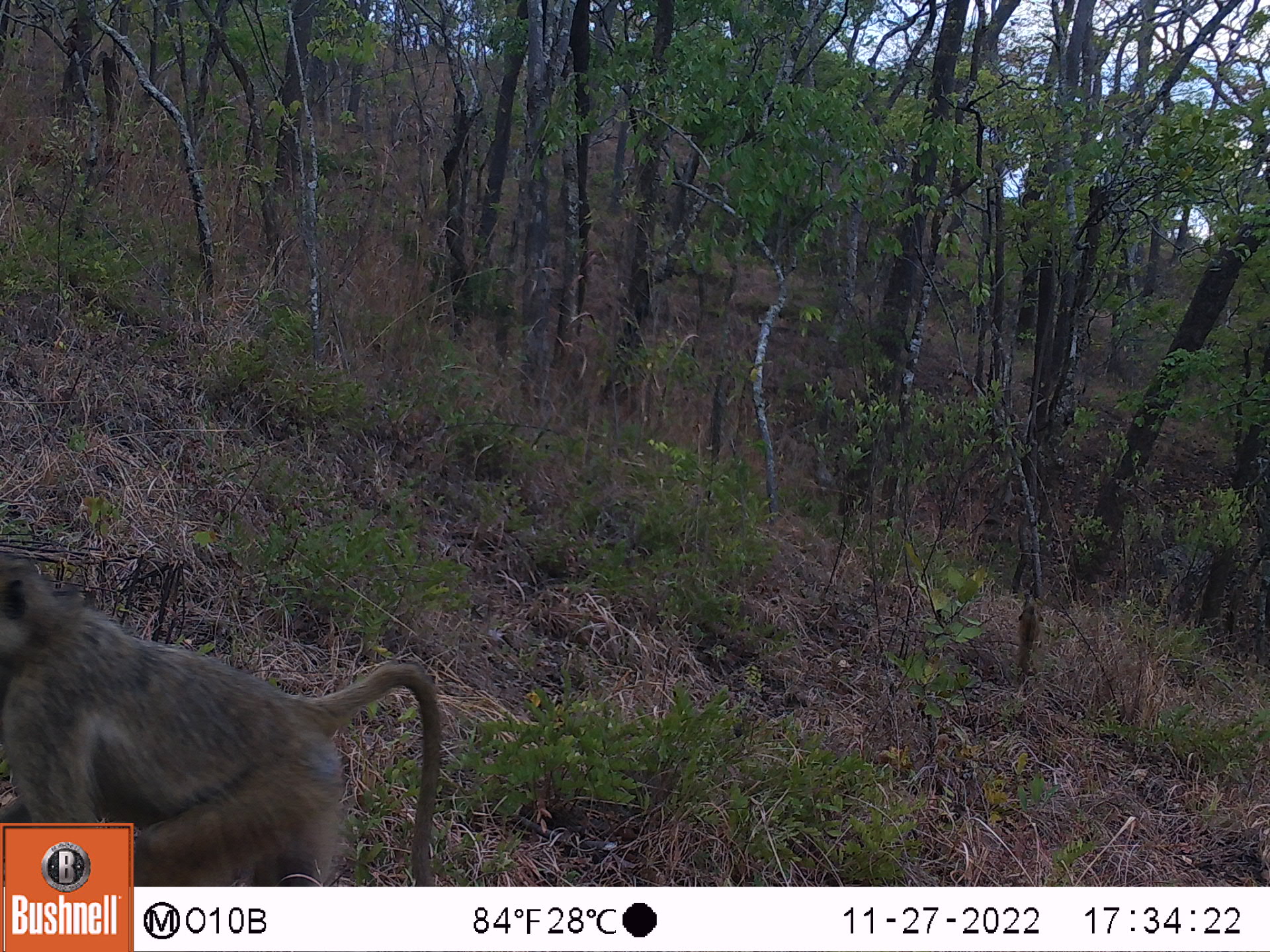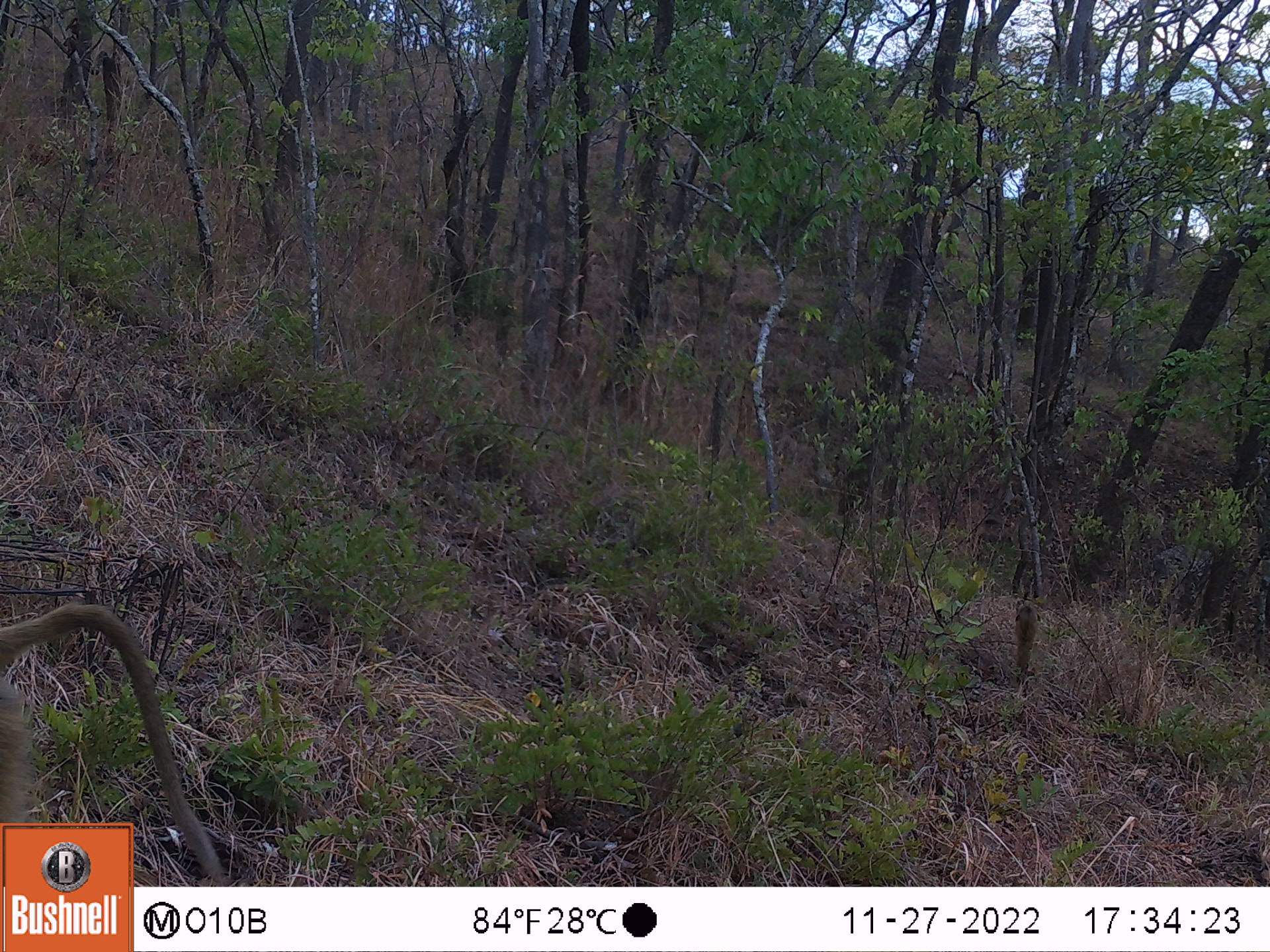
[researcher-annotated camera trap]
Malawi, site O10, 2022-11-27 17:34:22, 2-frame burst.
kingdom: Animalia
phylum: Chordata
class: Mammalia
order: Primates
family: Cercopithecidae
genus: Papio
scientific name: Papio cynocephalus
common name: yellow baboon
Yellow baboon (Papio cynocephalus), count 2.